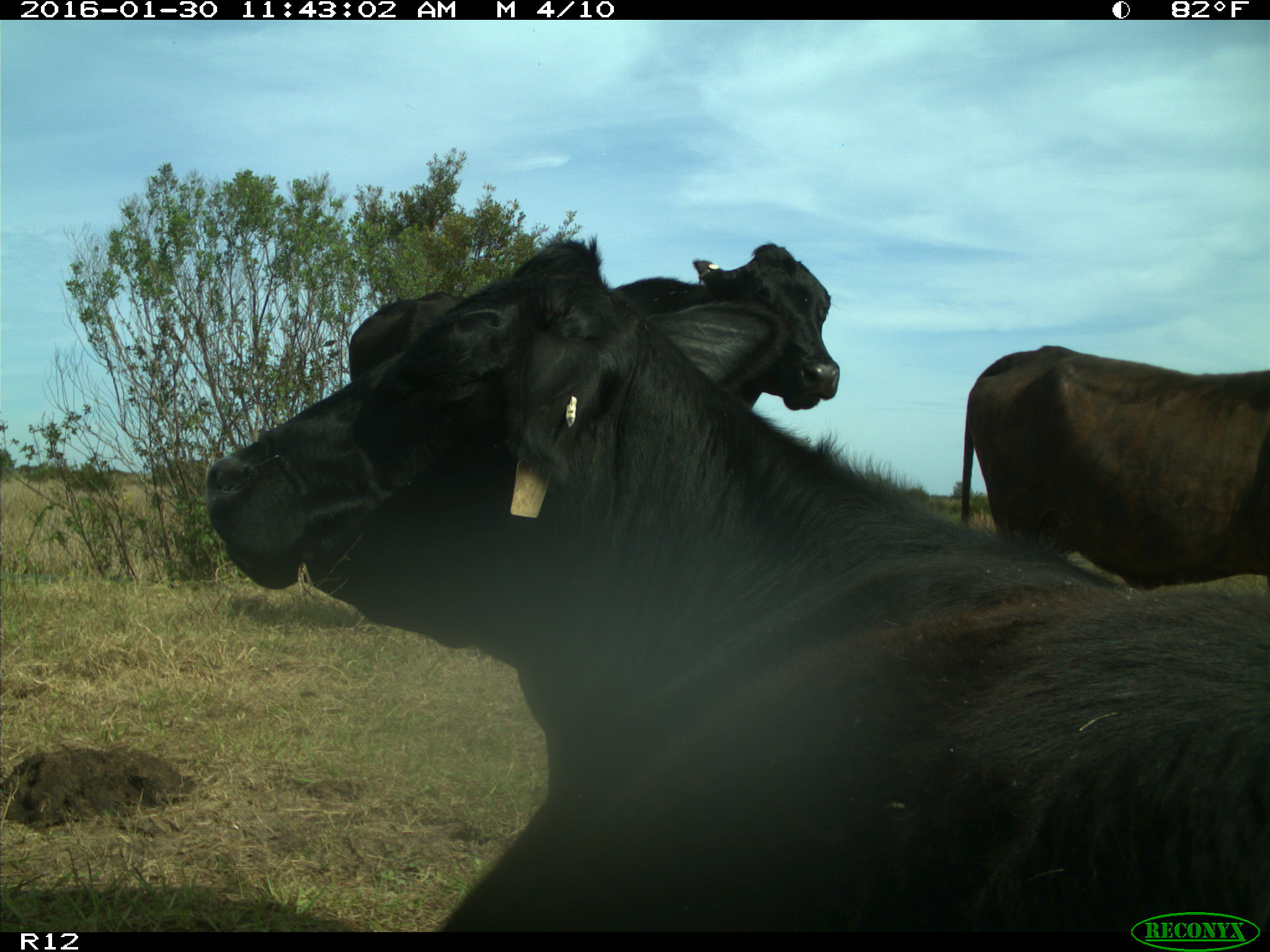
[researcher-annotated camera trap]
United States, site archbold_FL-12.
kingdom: Animalia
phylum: Chordata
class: Mammalia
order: Artiodactyla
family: Bovidae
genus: Bos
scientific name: Bos taurus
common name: domestic cow